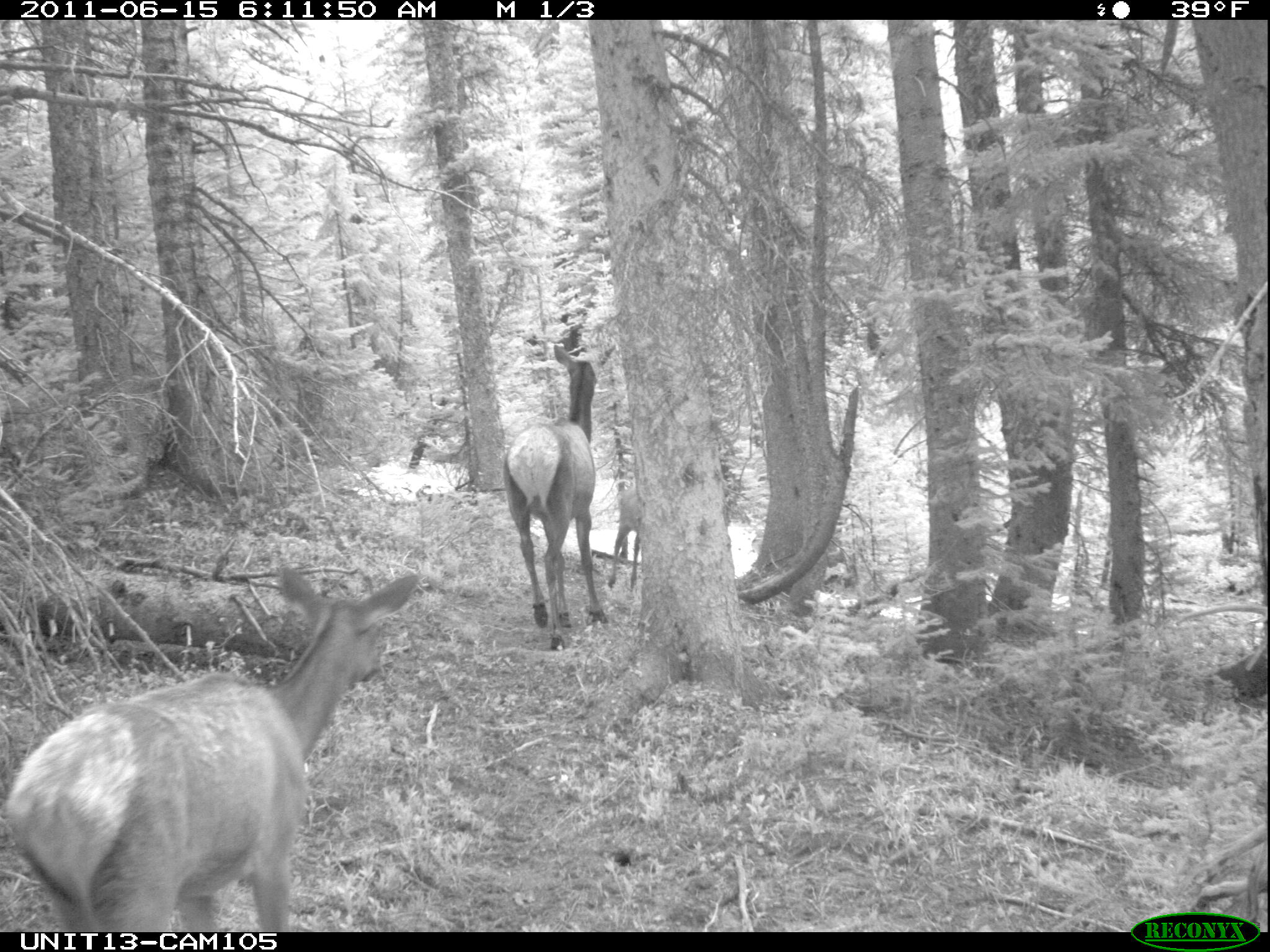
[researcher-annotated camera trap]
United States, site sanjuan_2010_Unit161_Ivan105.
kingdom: Animalia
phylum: Chordata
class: Mammalia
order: Artiodactyla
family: Cervidae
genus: Cervus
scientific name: Cervus elaphus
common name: red deer